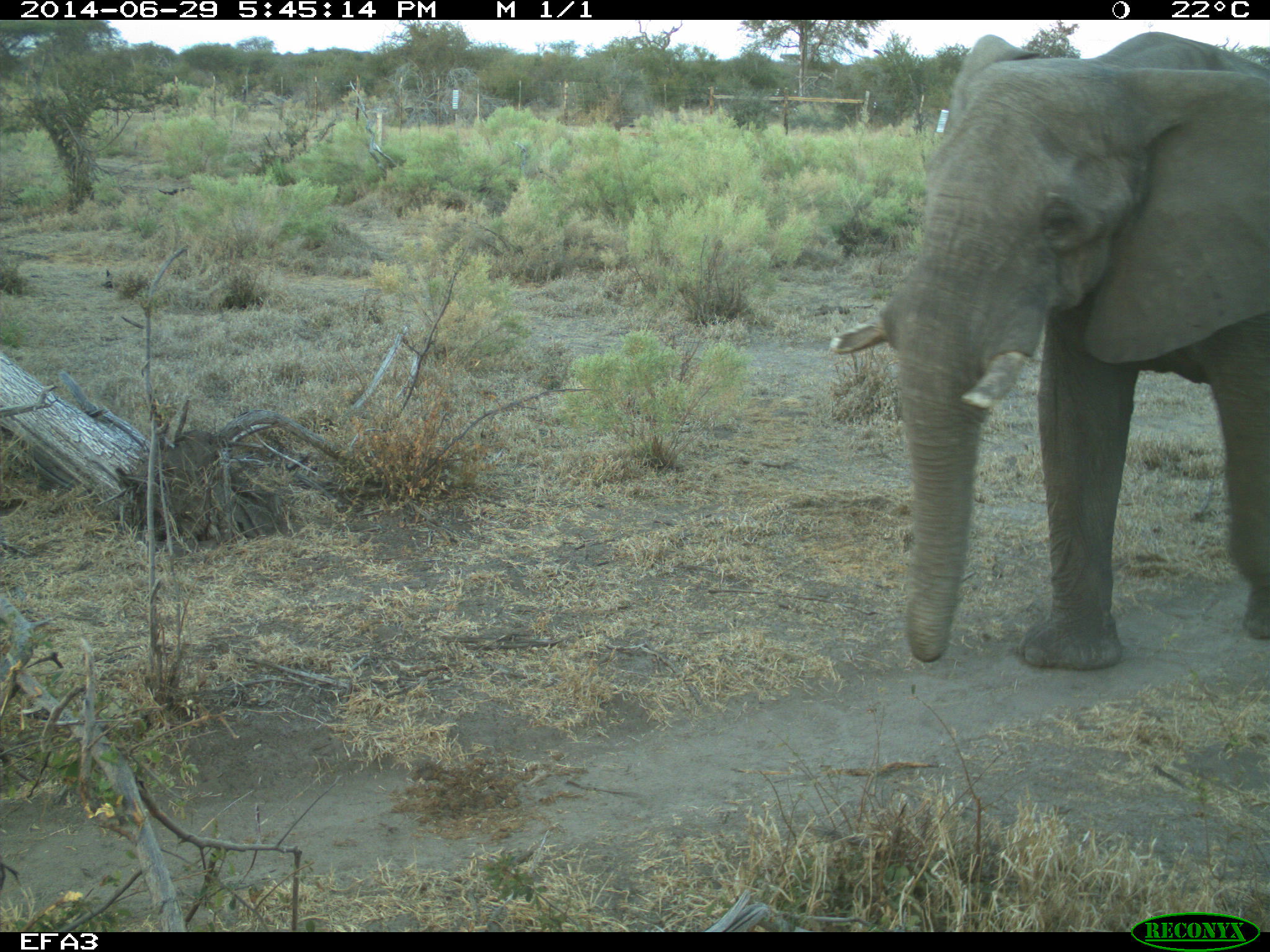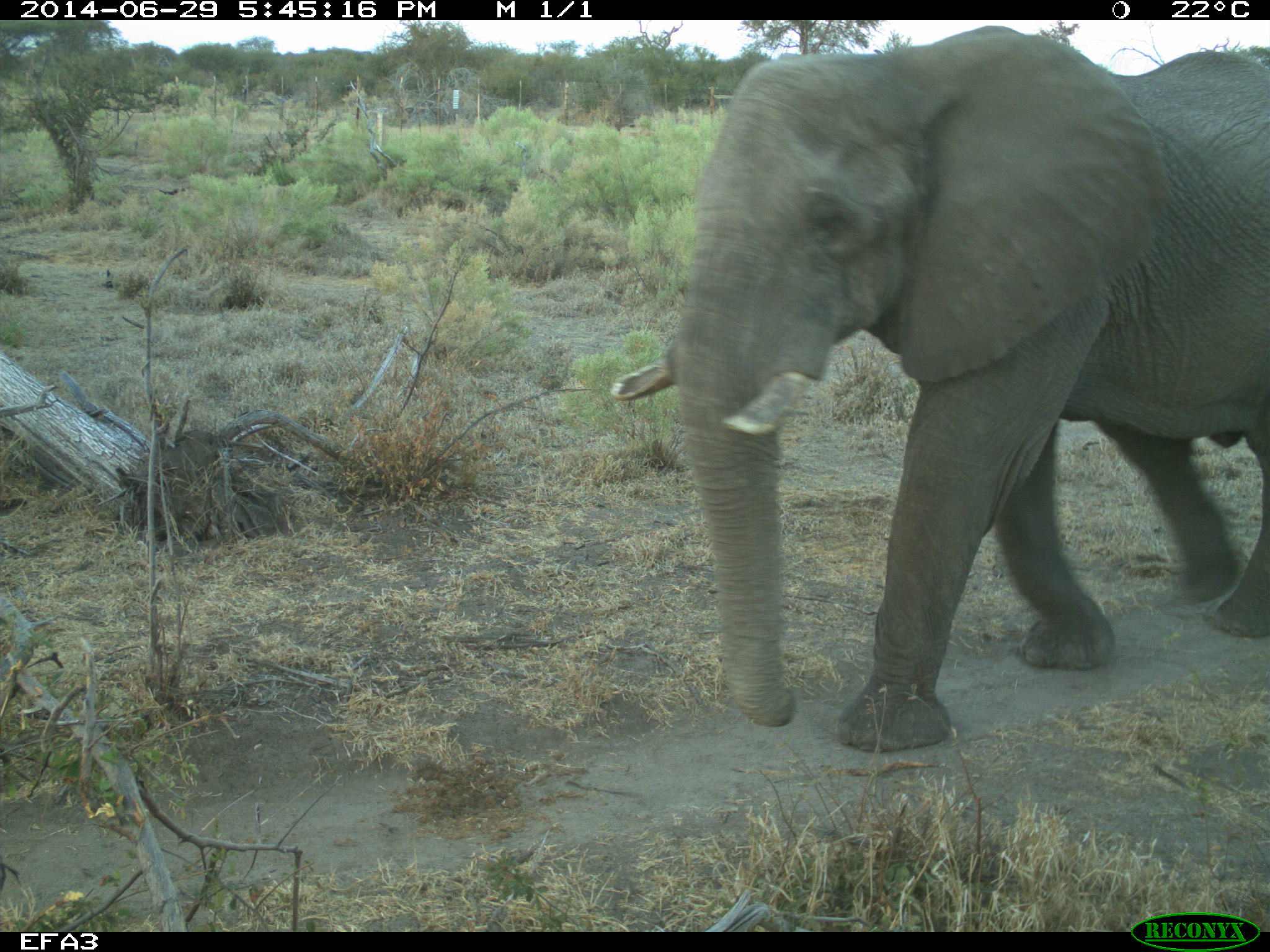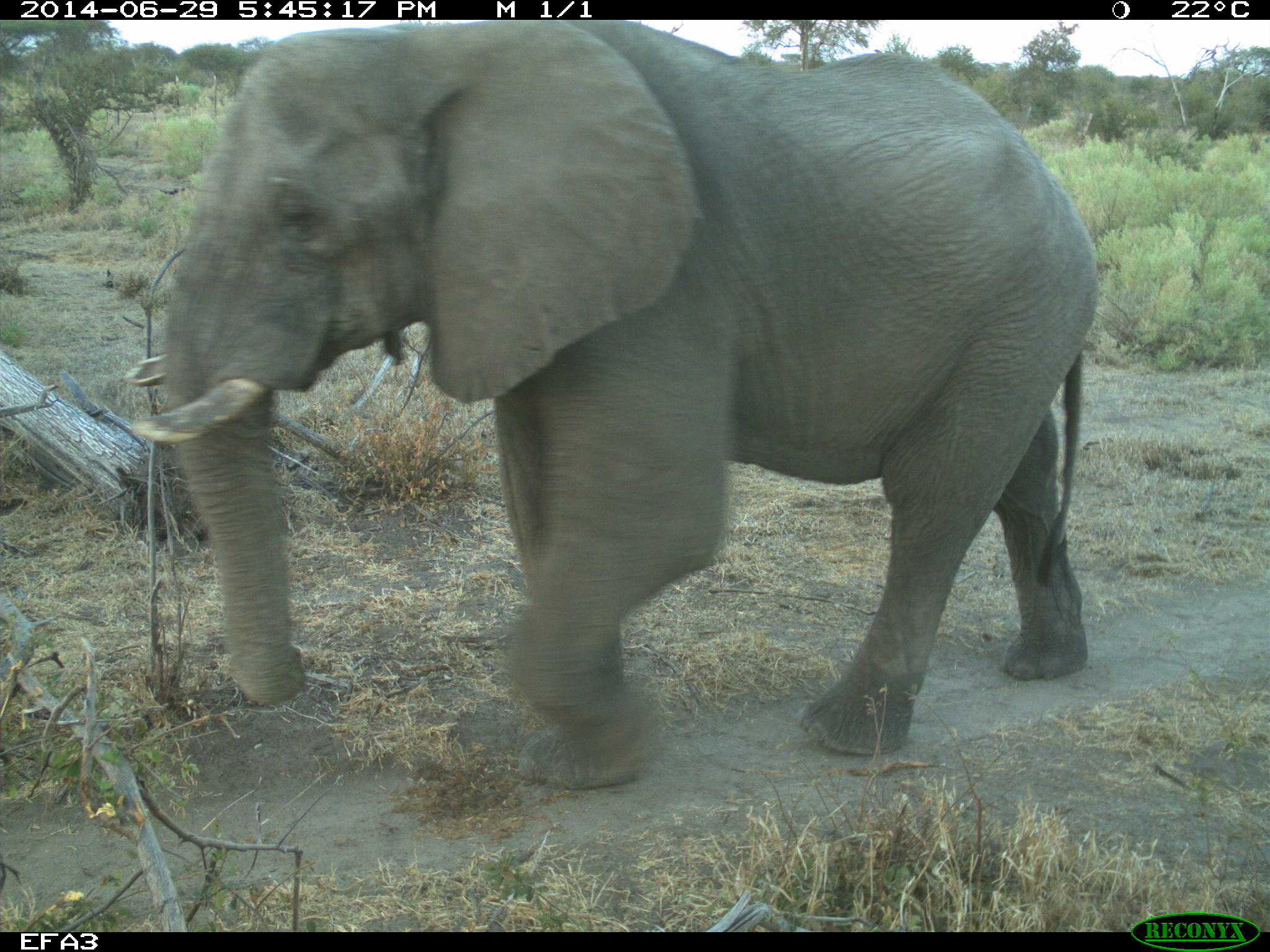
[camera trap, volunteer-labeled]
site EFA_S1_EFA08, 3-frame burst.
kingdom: Animalia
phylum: Chordata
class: Mammalia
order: Proboscidea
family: Elephantidae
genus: Loxodonta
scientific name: Loxodonta africana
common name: african bush elephant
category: elephant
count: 1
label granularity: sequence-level